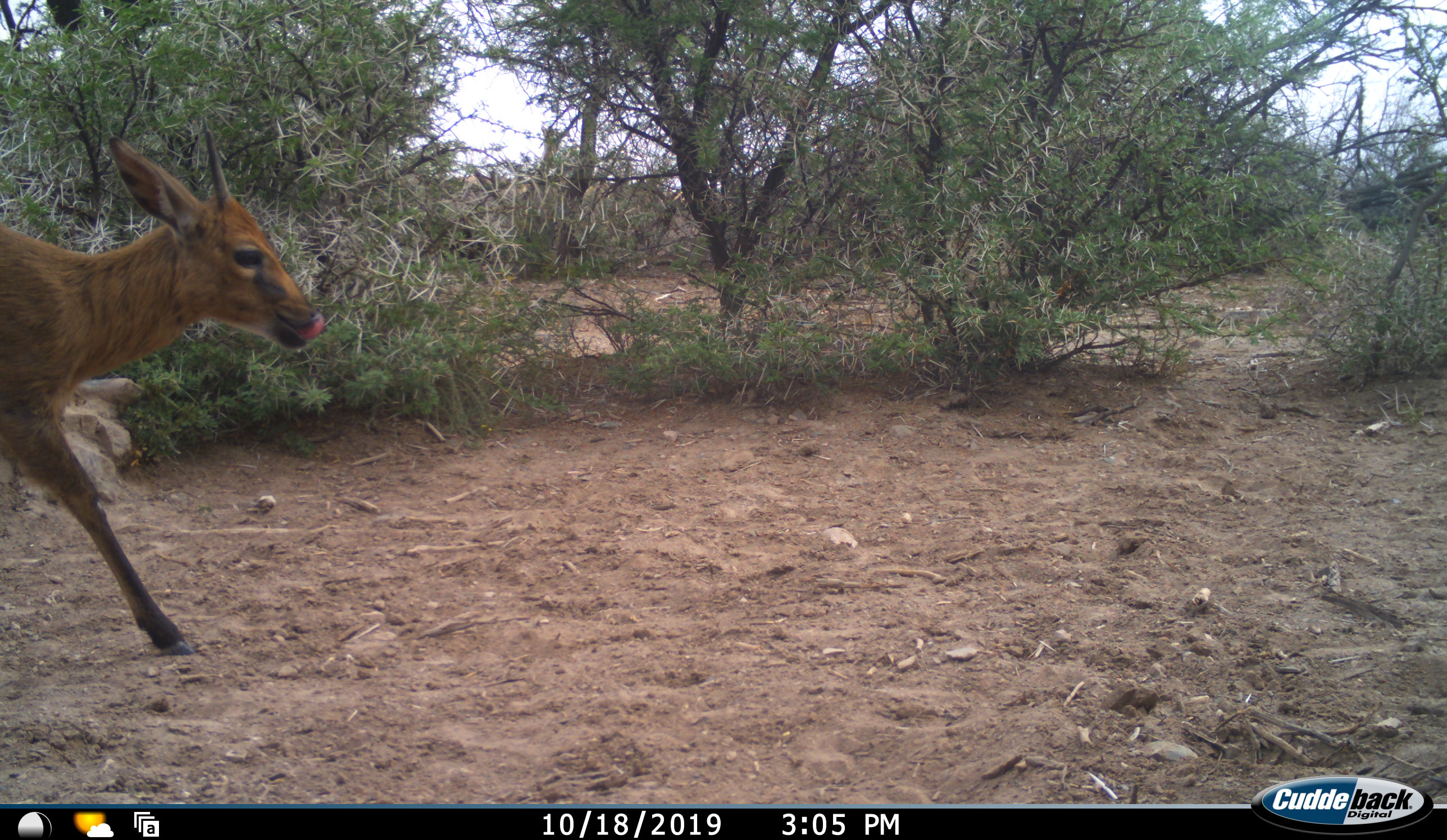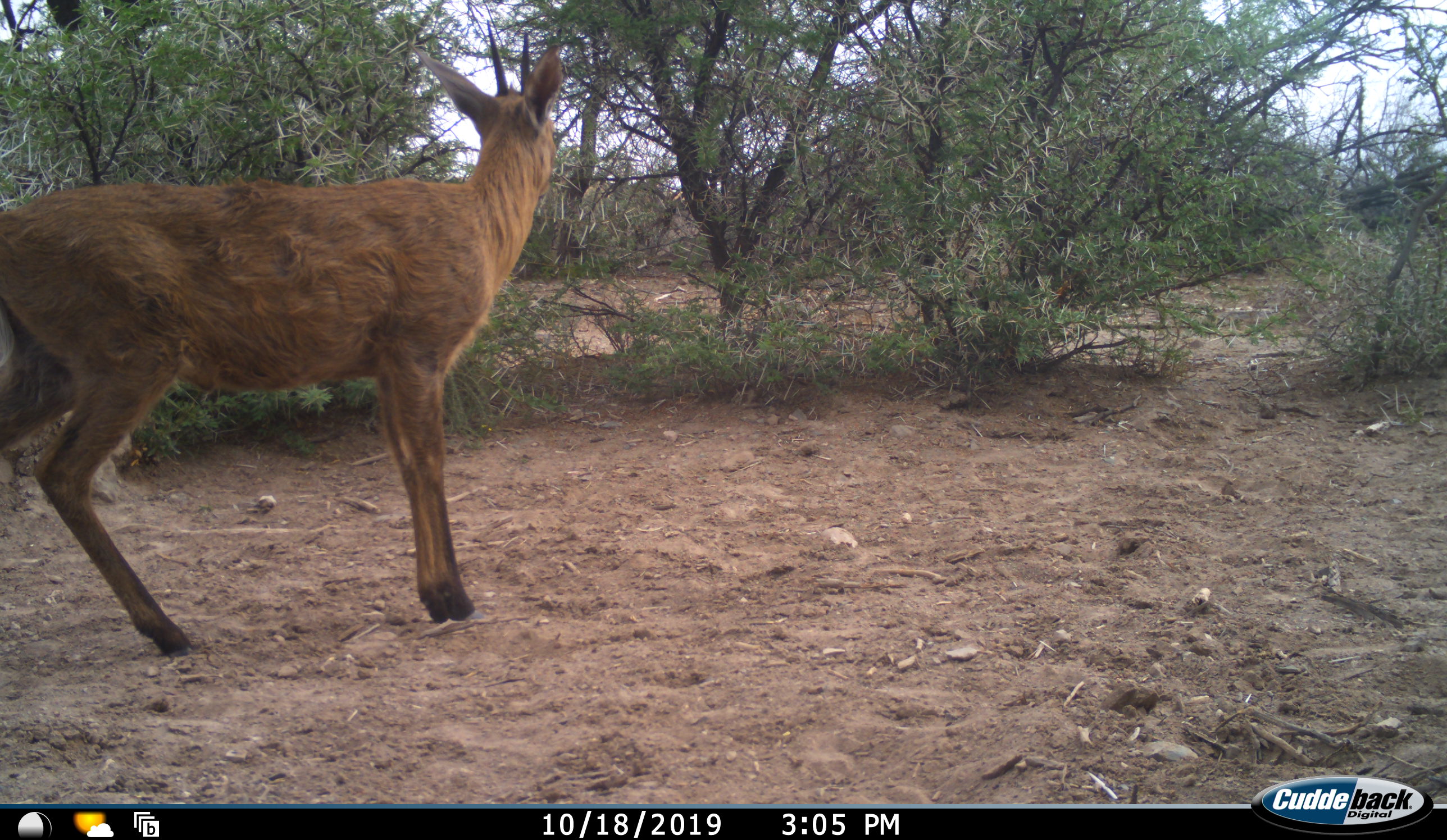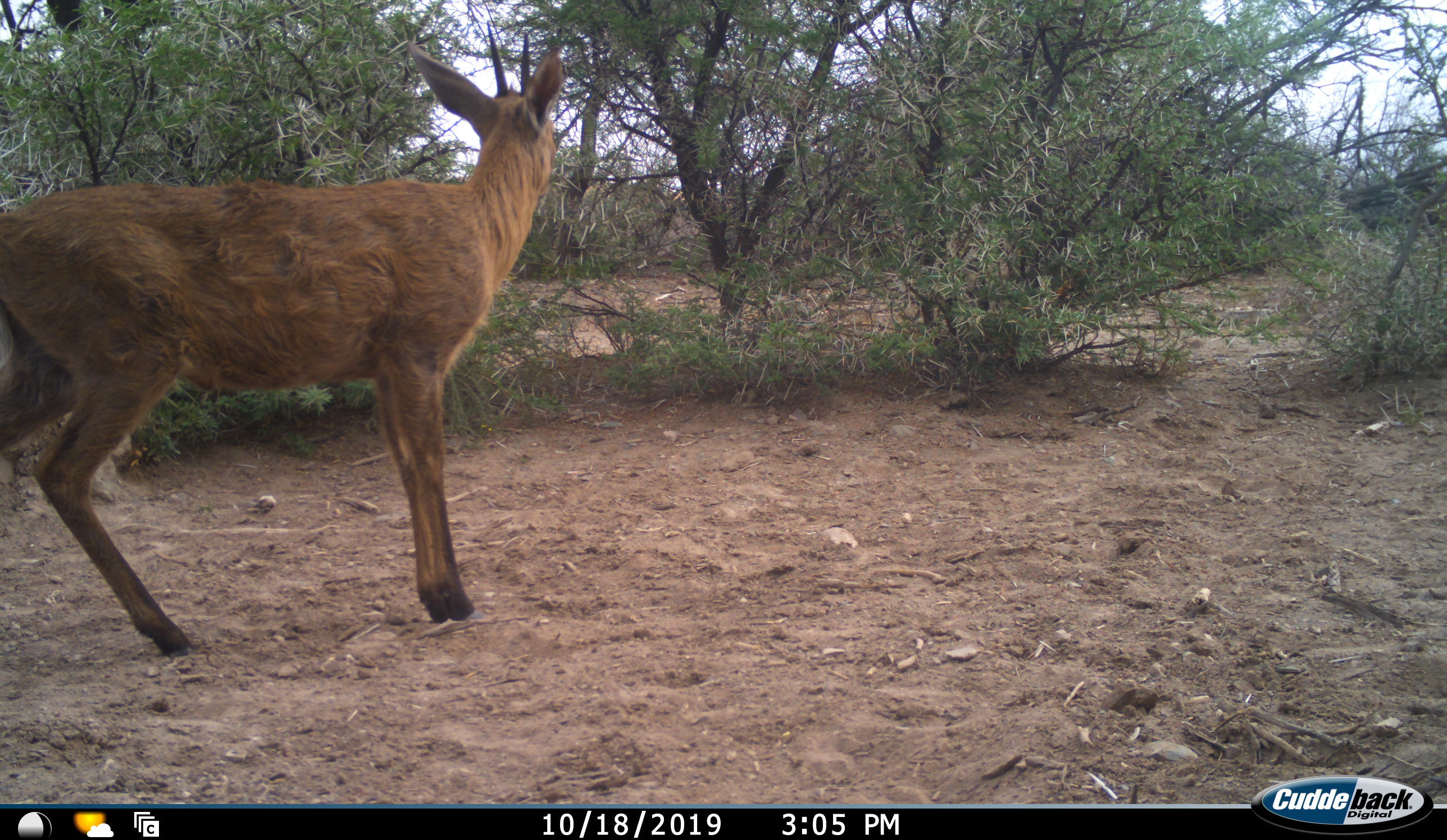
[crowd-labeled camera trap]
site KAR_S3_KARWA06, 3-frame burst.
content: unidentified animal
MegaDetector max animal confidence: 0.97